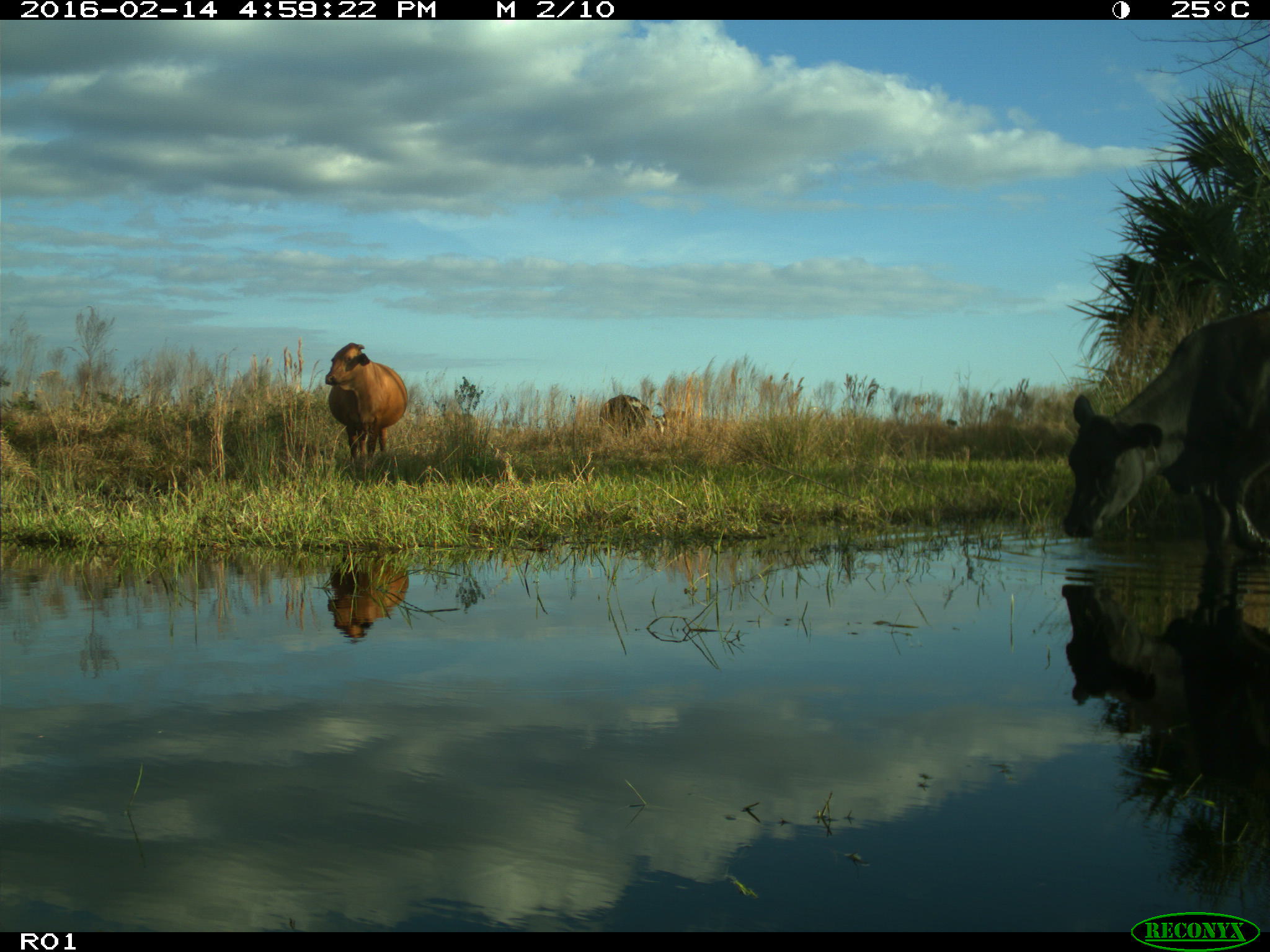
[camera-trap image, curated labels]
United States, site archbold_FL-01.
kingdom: Animalia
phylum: Chordata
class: Mammalia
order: Artiodactyla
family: Bovidae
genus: Bos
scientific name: Bos taurus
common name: domestic cow